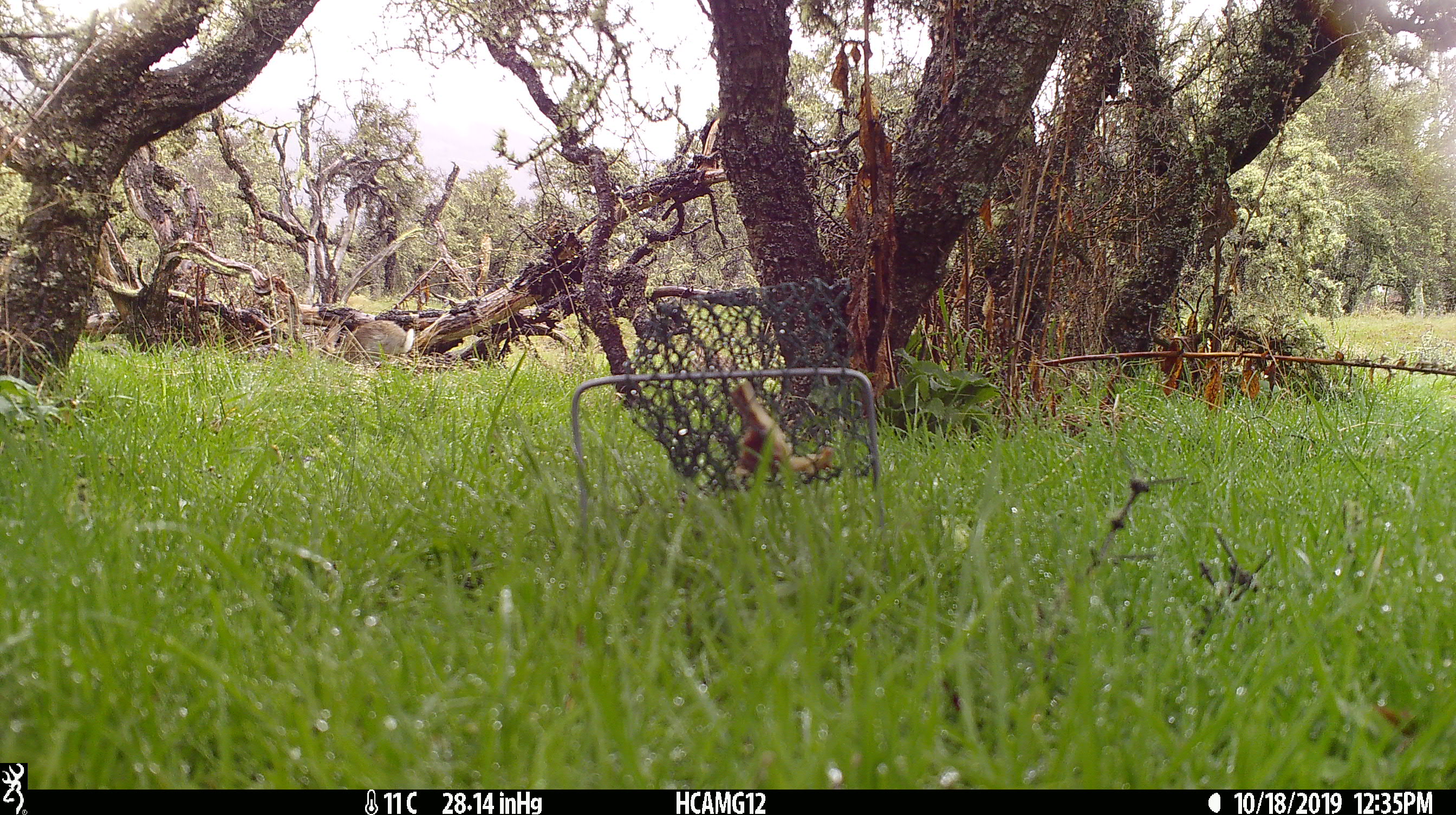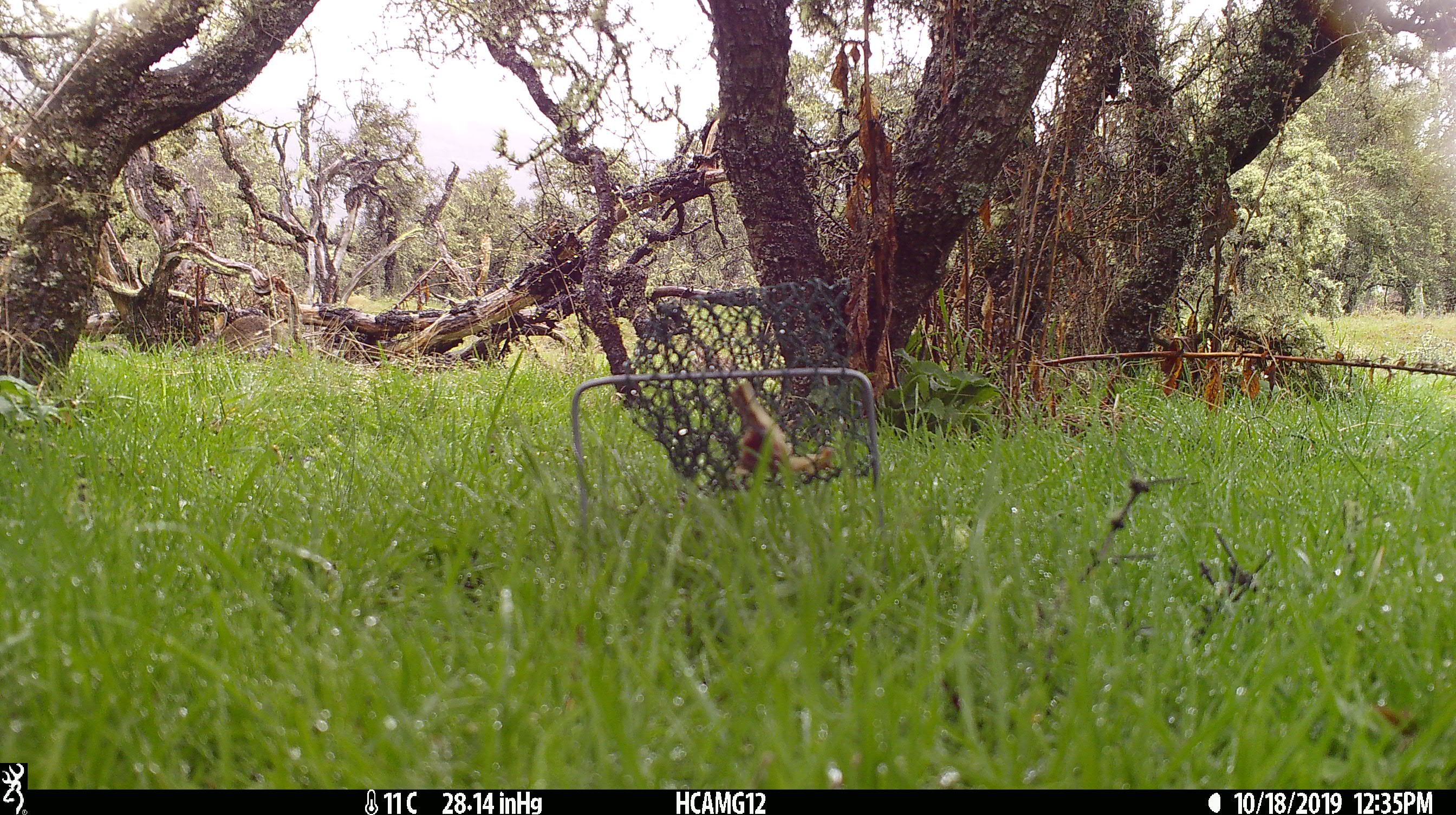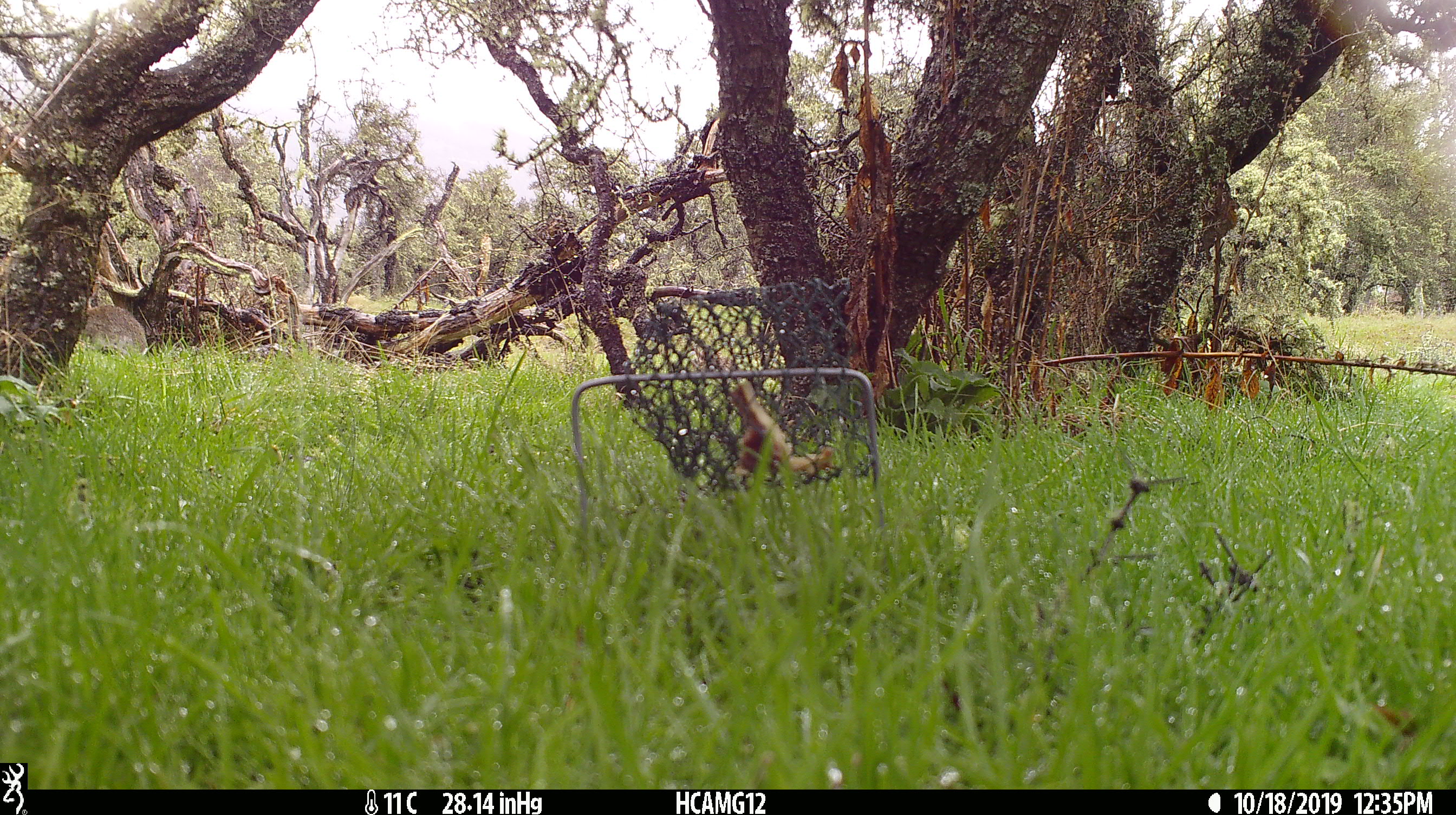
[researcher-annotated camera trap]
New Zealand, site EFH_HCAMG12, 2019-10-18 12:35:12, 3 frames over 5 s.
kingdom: Animalia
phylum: Chordata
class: Mammalia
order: Lagomorpha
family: Leporidae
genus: Oryctolagus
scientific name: Oryctolagus cuniculus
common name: european rabbit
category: rabbit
Rabbit (european rabbit) (Oryctolagus cuniculus).